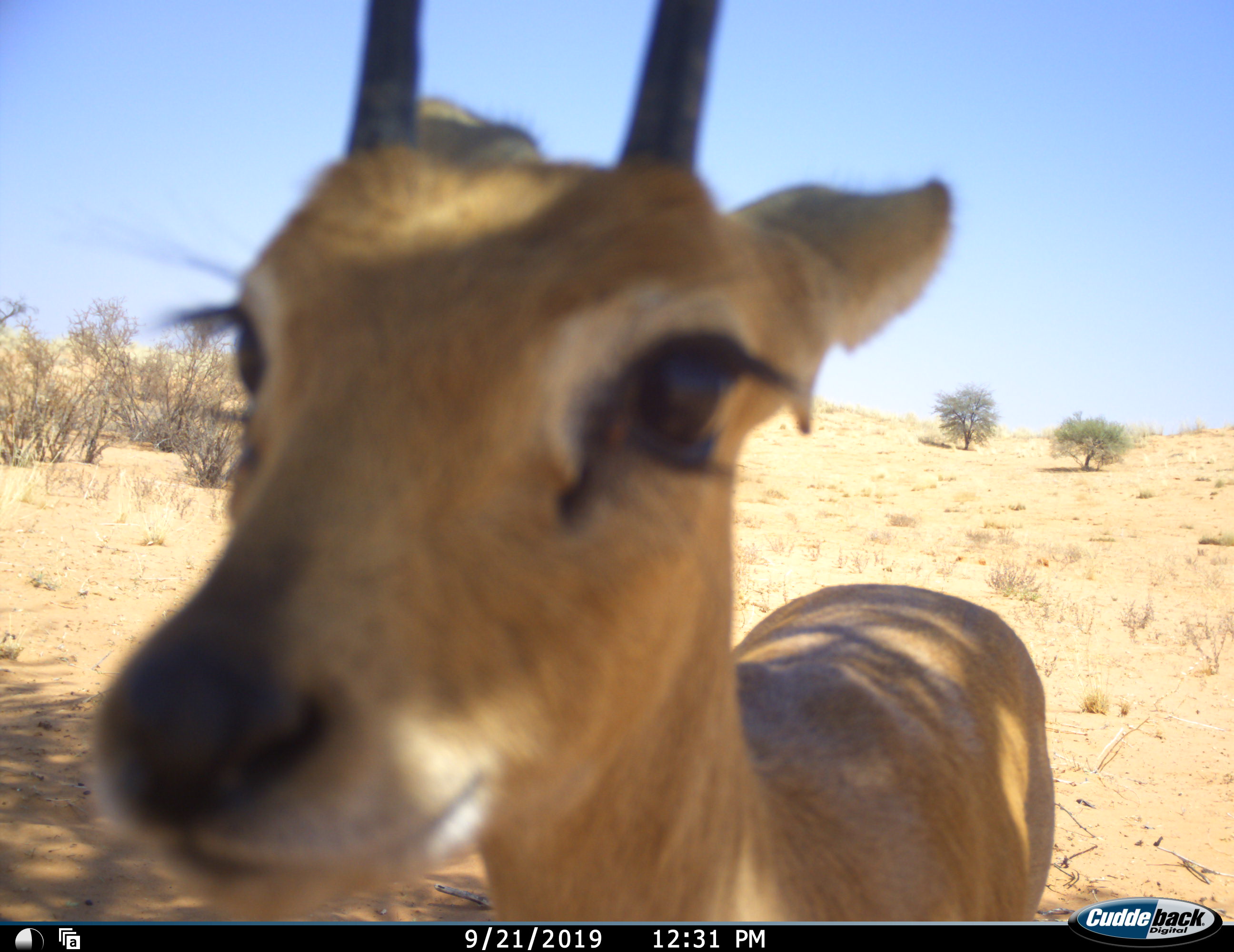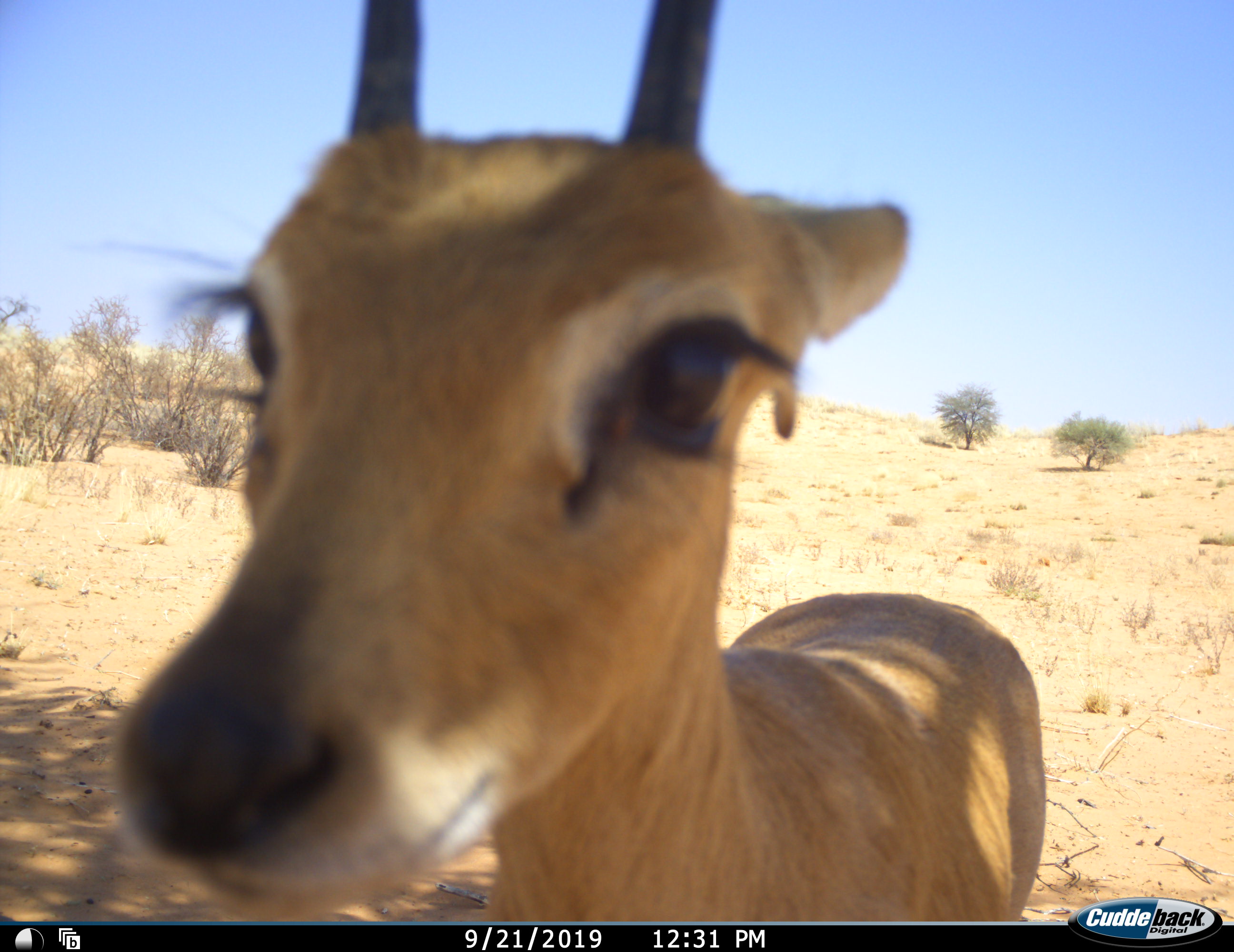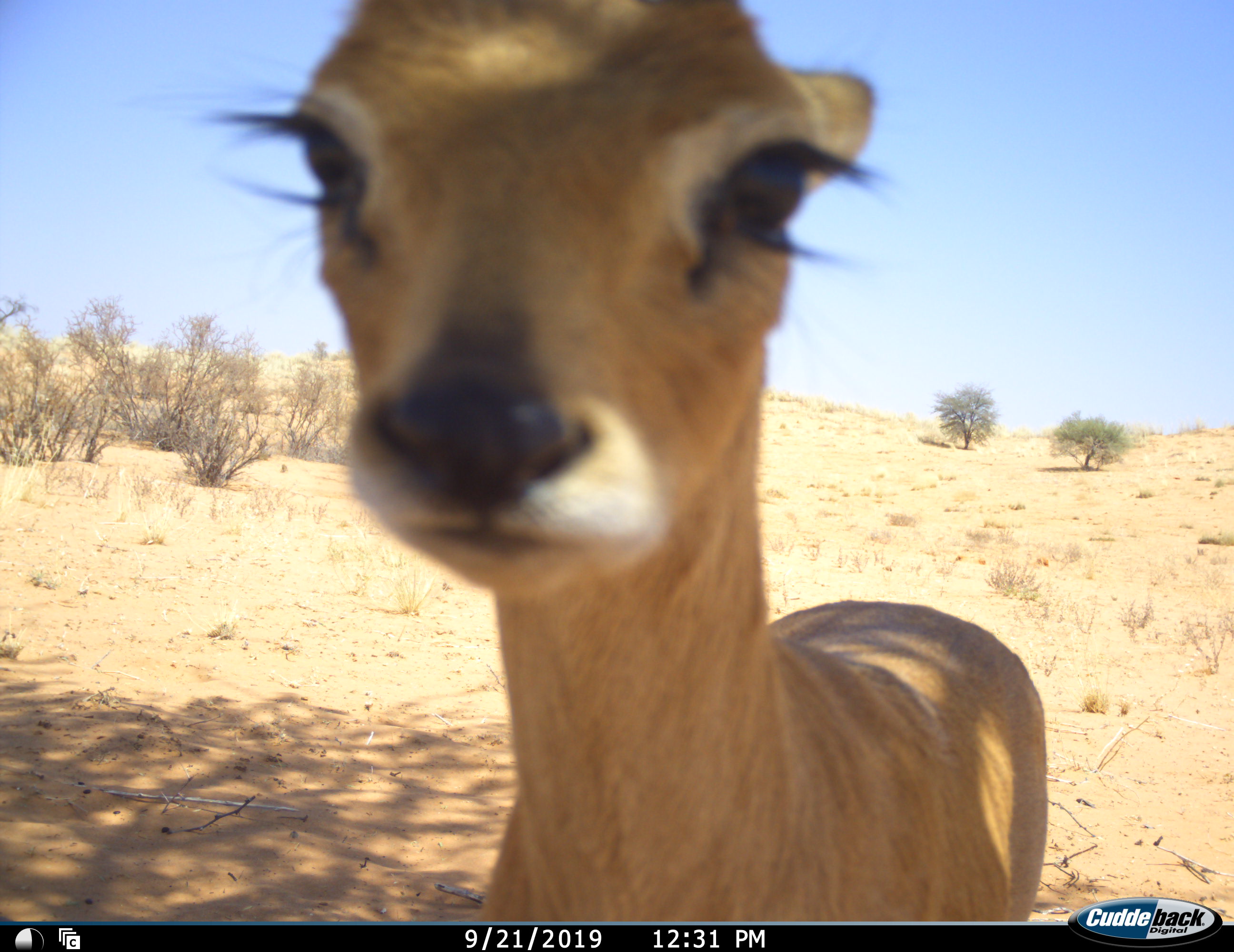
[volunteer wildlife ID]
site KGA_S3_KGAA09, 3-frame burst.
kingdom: Animalia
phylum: Chordata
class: Mammalia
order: Artiodactyla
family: Bovidae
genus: Raphicerus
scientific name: Raphicerus campestris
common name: steenbok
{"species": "steenbok (Raphicerus campestris)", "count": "1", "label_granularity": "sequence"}